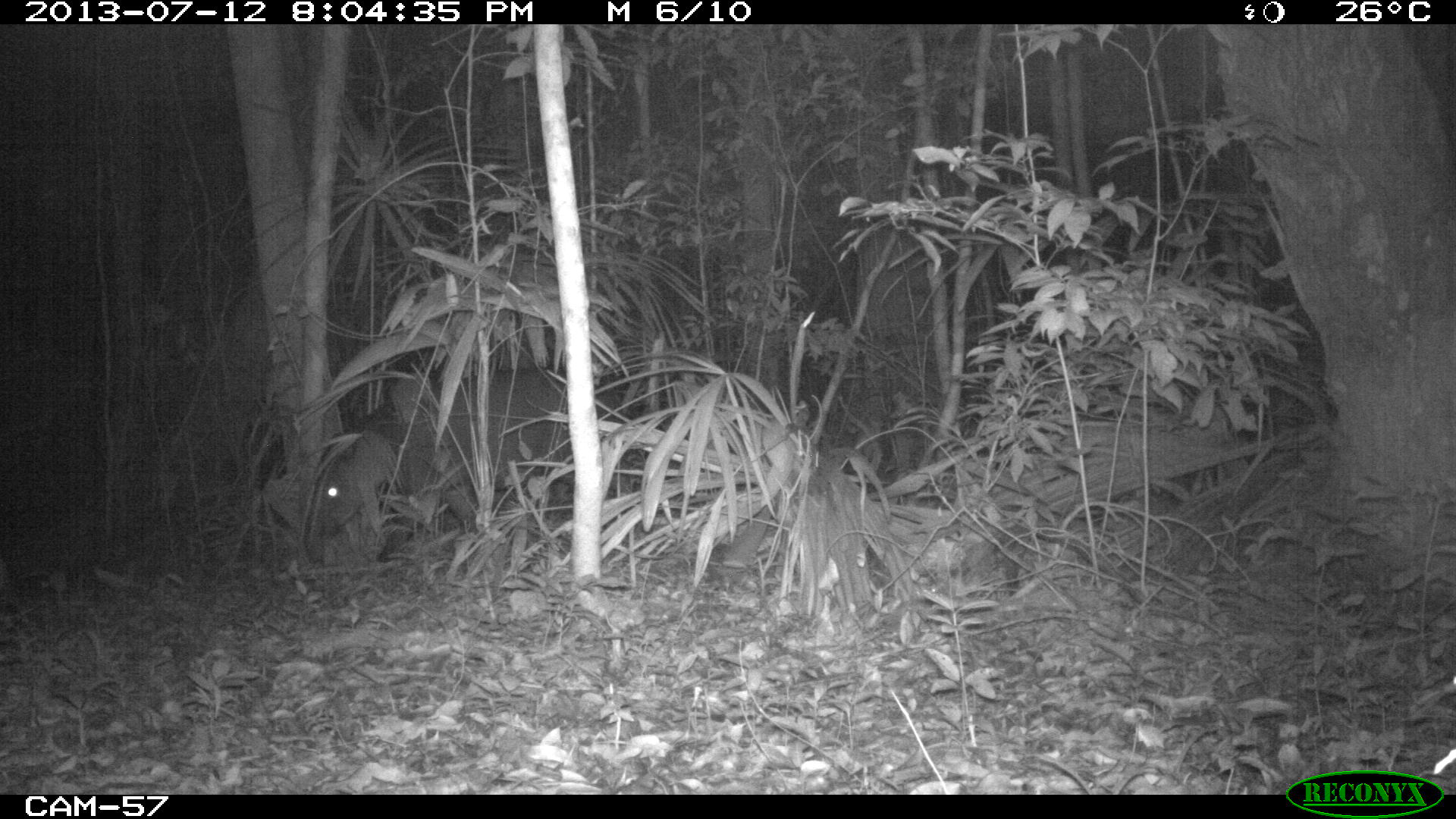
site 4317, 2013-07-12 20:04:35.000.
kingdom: Animalia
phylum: Chordata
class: Mammalia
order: Perissodactyla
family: Tapiridae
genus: Tapirus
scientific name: Tapirus bairdii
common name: baird's tapir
Tapirus bairdii (baird's tapir), count 2.